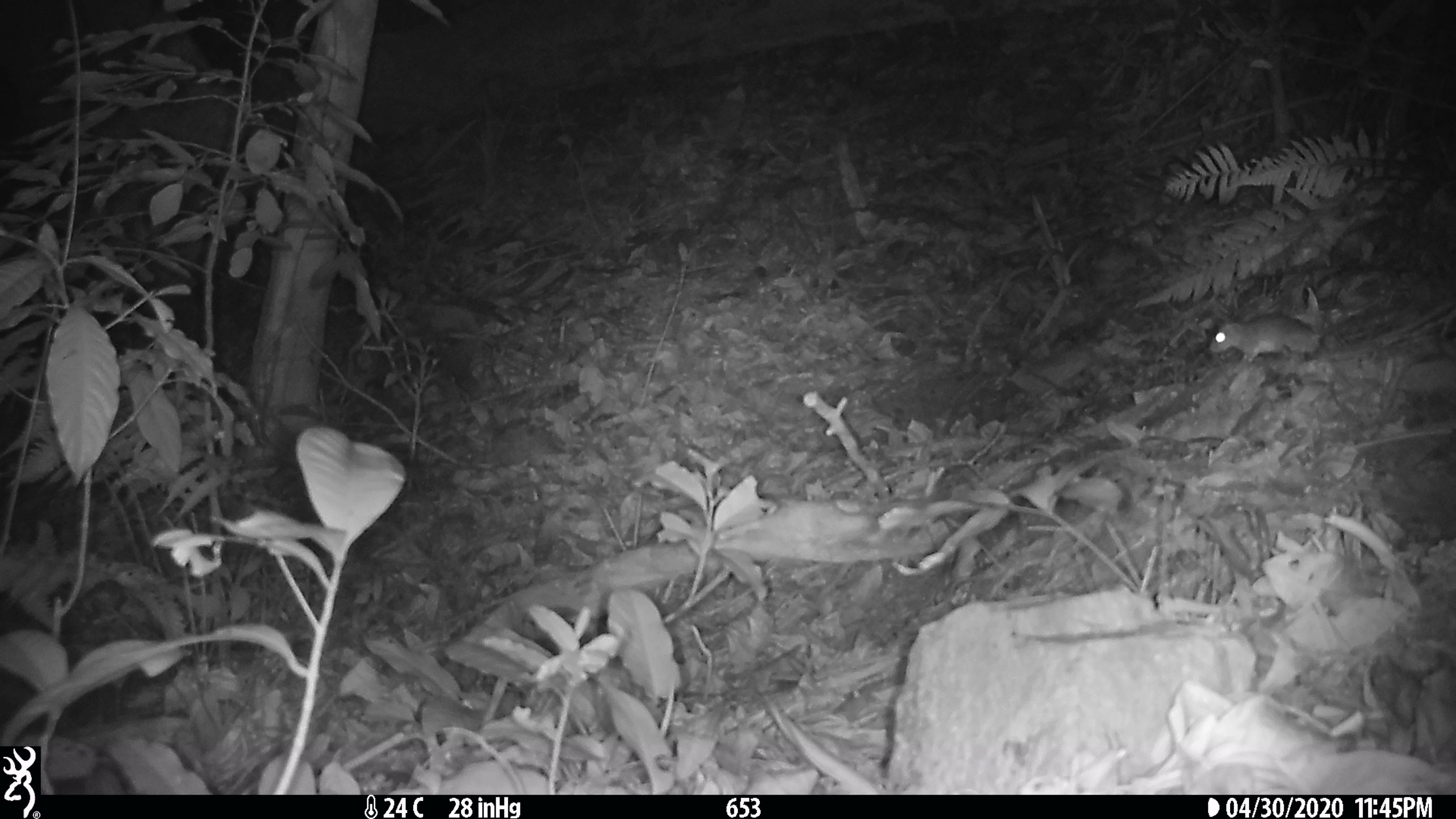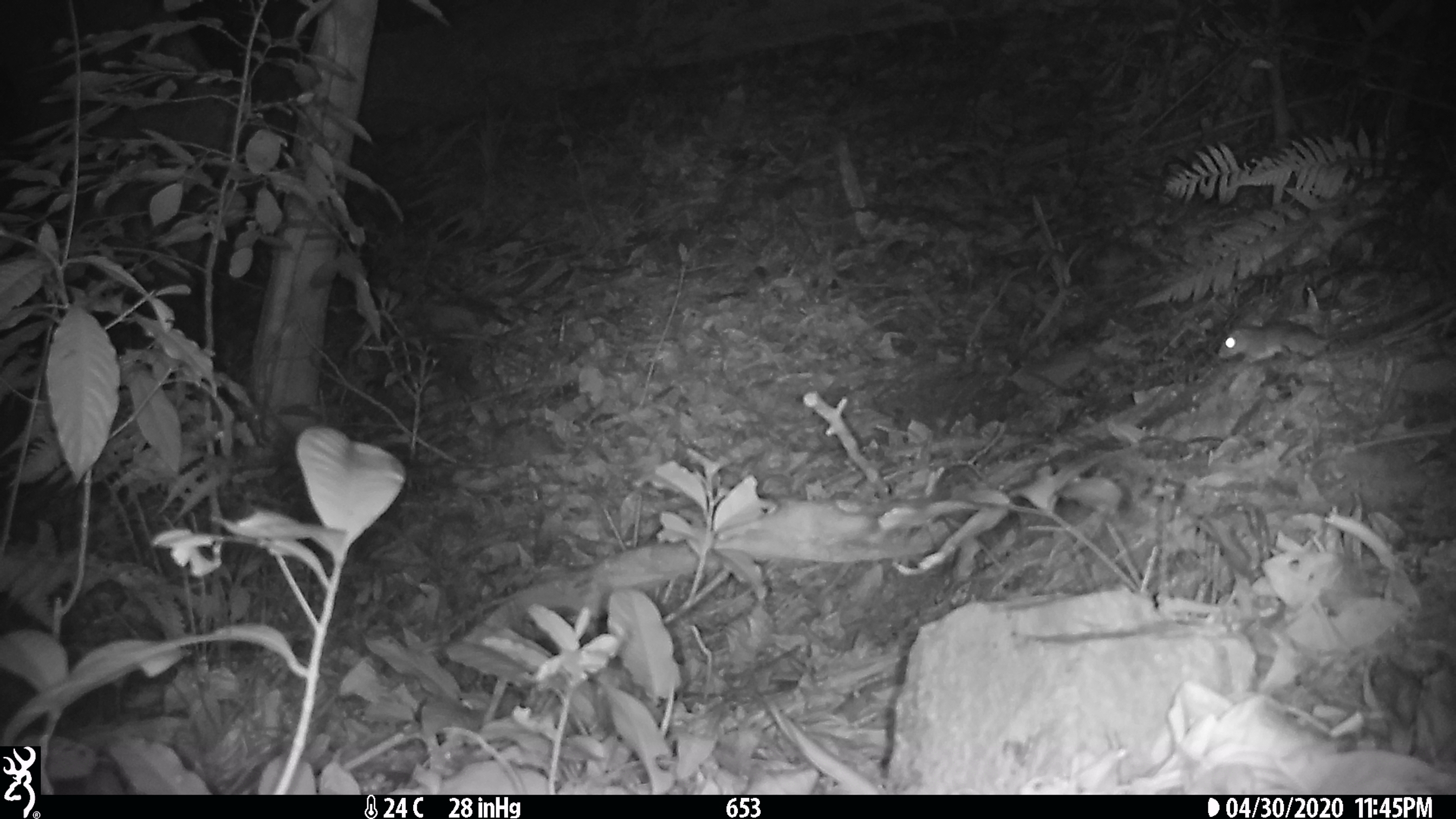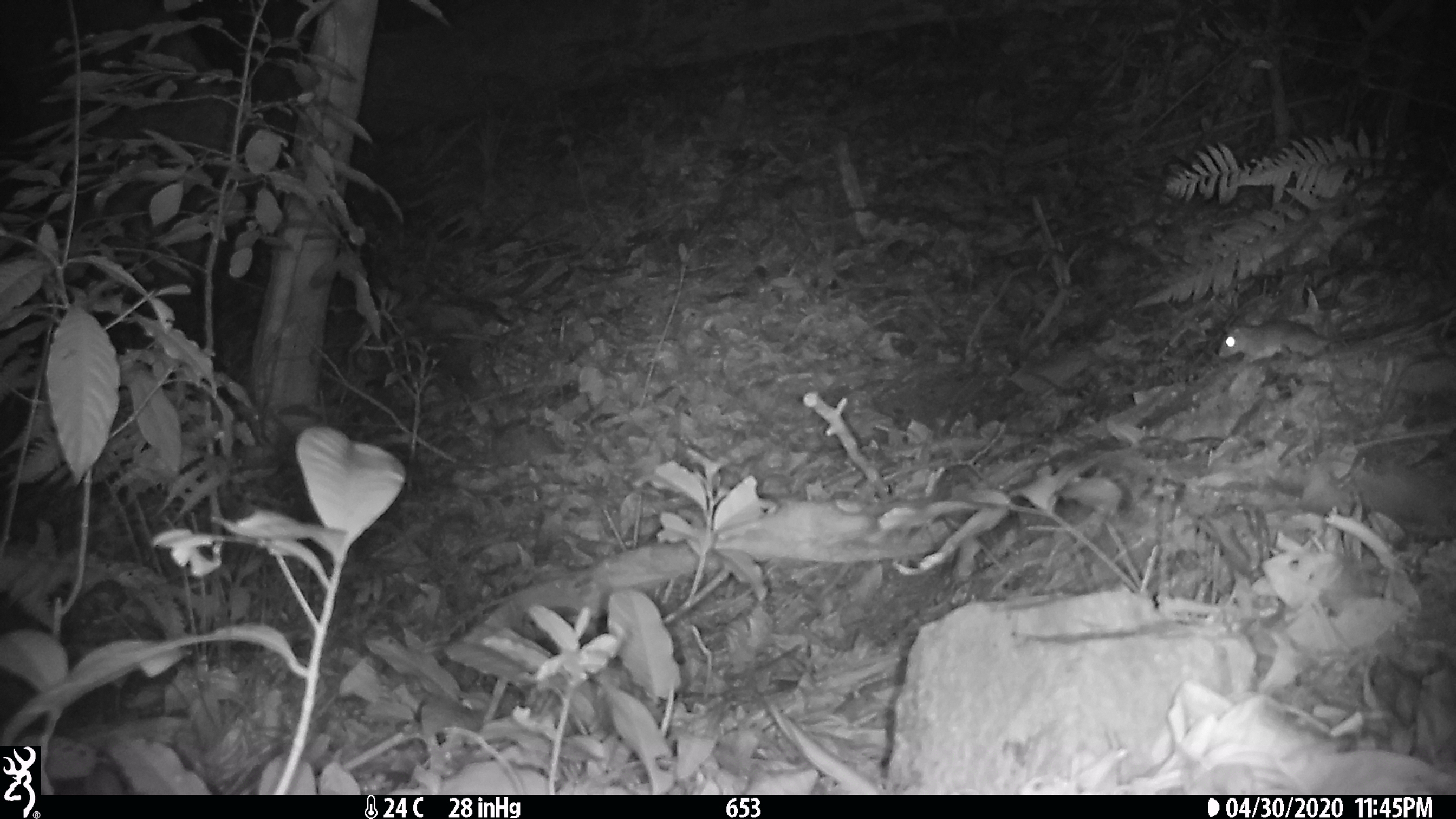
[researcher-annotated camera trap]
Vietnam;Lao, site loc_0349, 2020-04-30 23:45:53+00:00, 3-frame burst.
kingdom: Animalia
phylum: Chordata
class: Mammalia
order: Rodentia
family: Muridae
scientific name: Muridae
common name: old-world mice and rats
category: unidentified murid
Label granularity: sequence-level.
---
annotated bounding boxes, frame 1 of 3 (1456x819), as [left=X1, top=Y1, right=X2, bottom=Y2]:
unidentified murid: [left=1209, top=313, right=1358, bottom=361]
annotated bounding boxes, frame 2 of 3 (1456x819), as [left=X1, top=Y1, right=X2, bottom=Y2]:
unidentified murid: [left=1218, top=303, right=1431, bottom=373]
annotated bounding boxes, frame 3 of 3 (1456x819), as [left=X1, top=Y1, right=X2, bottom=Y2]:
unidentified murid: [left=1218, top=302, right=1433, bottom=369]